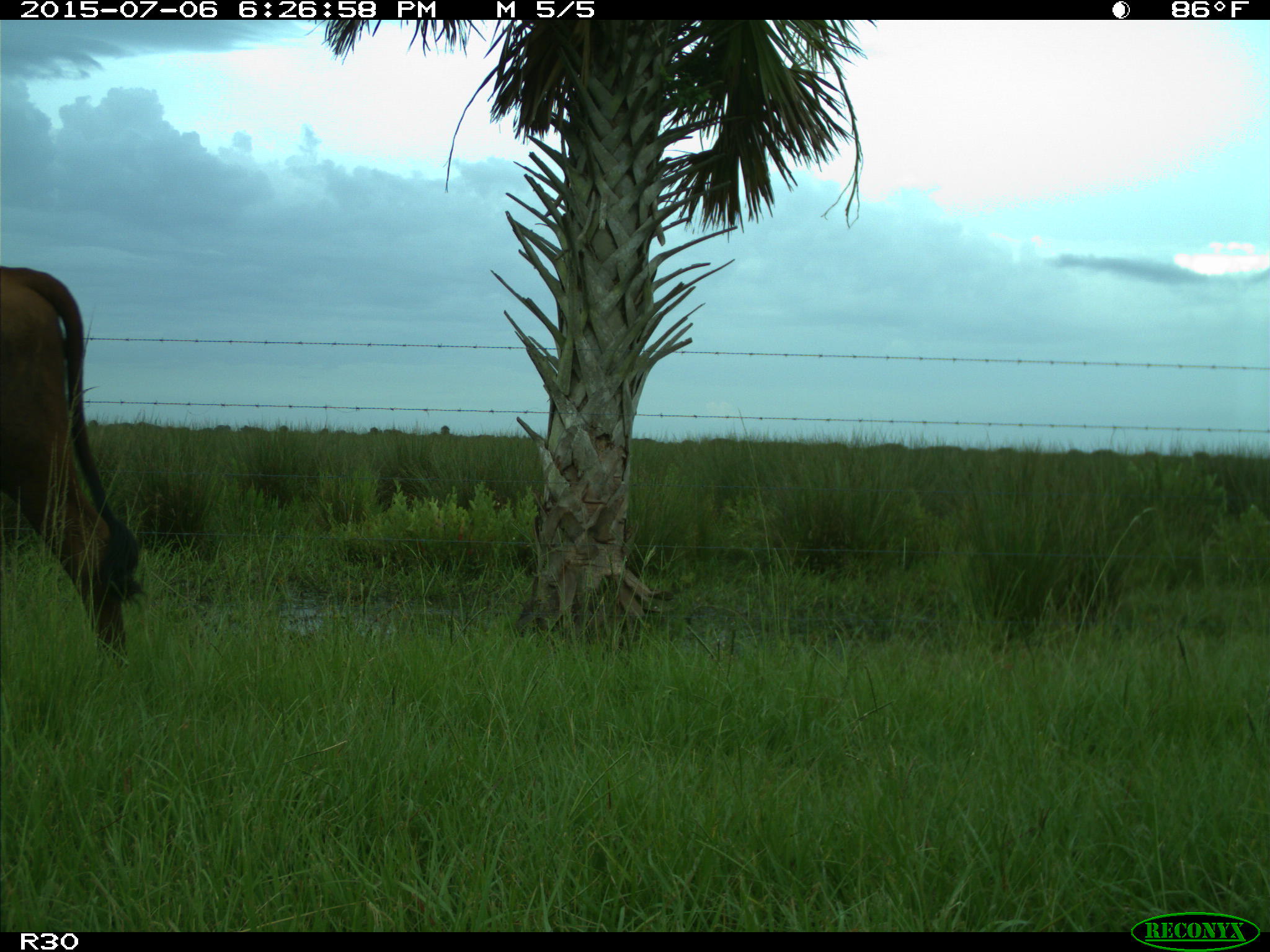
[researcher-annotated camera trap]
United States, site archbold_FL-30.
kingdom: Animalia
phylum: Chordata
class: Mammalia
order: Artiodactyla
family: Bovidae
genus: Bos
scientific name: Bos taurus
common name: domestic cow